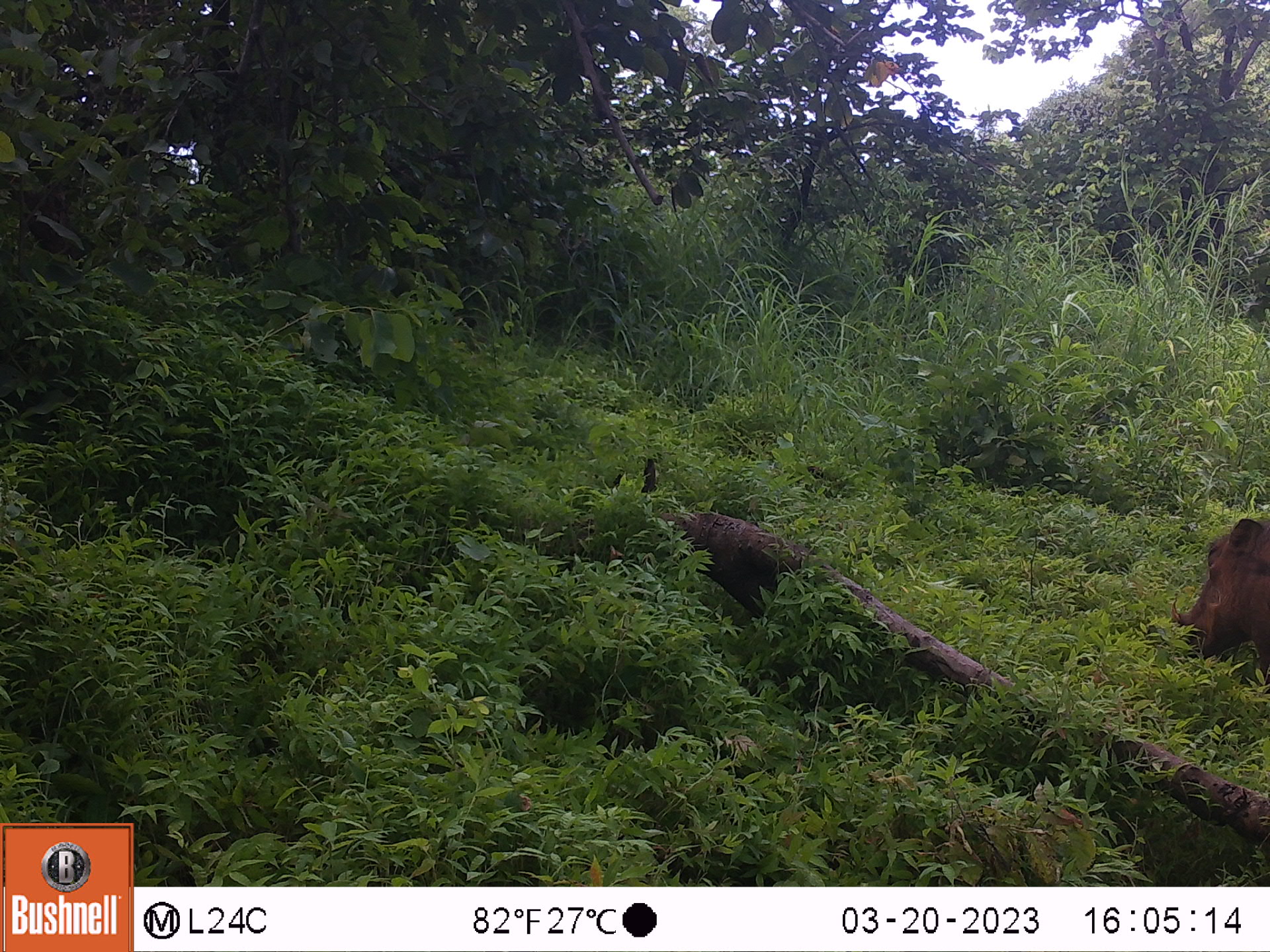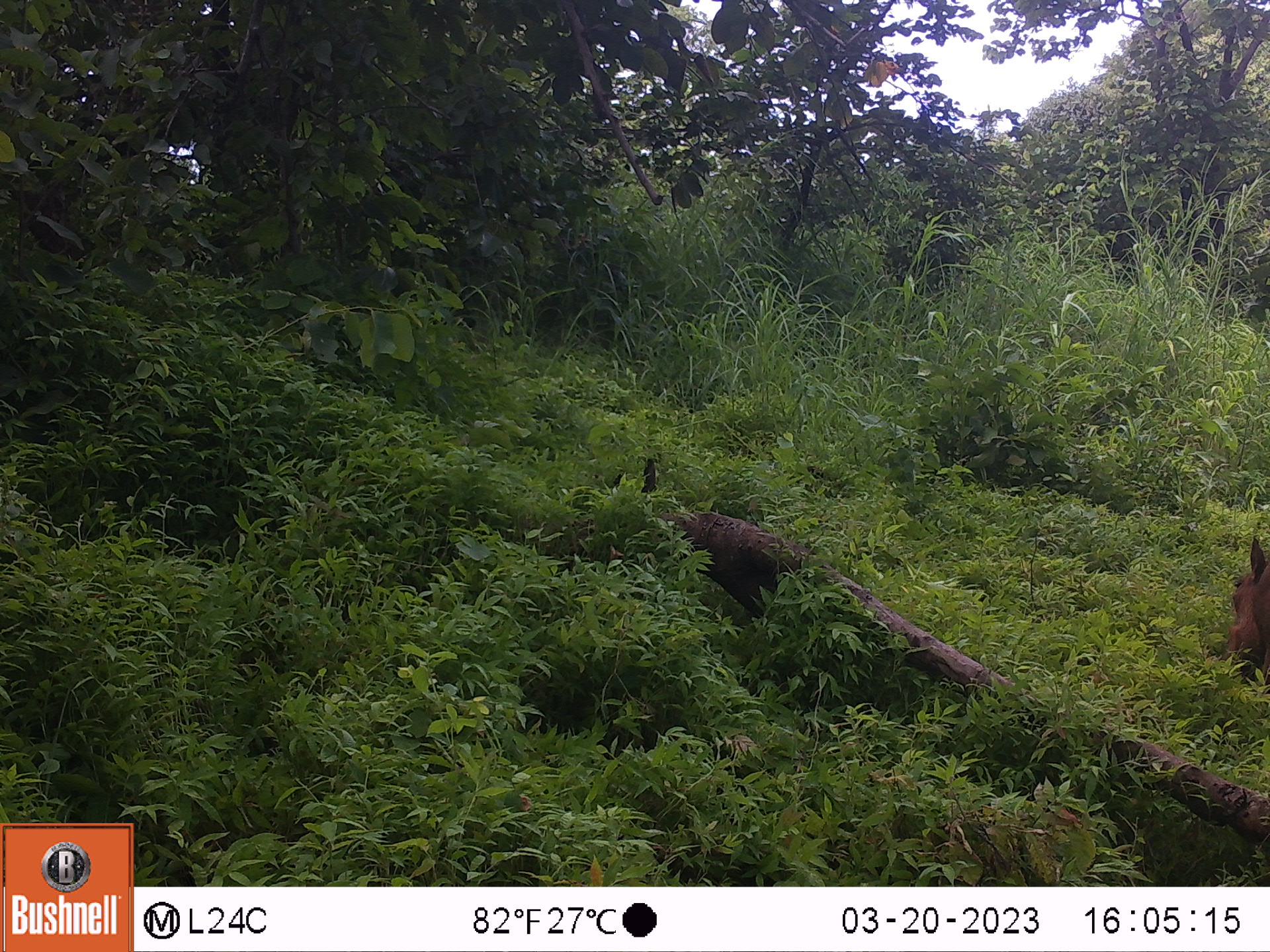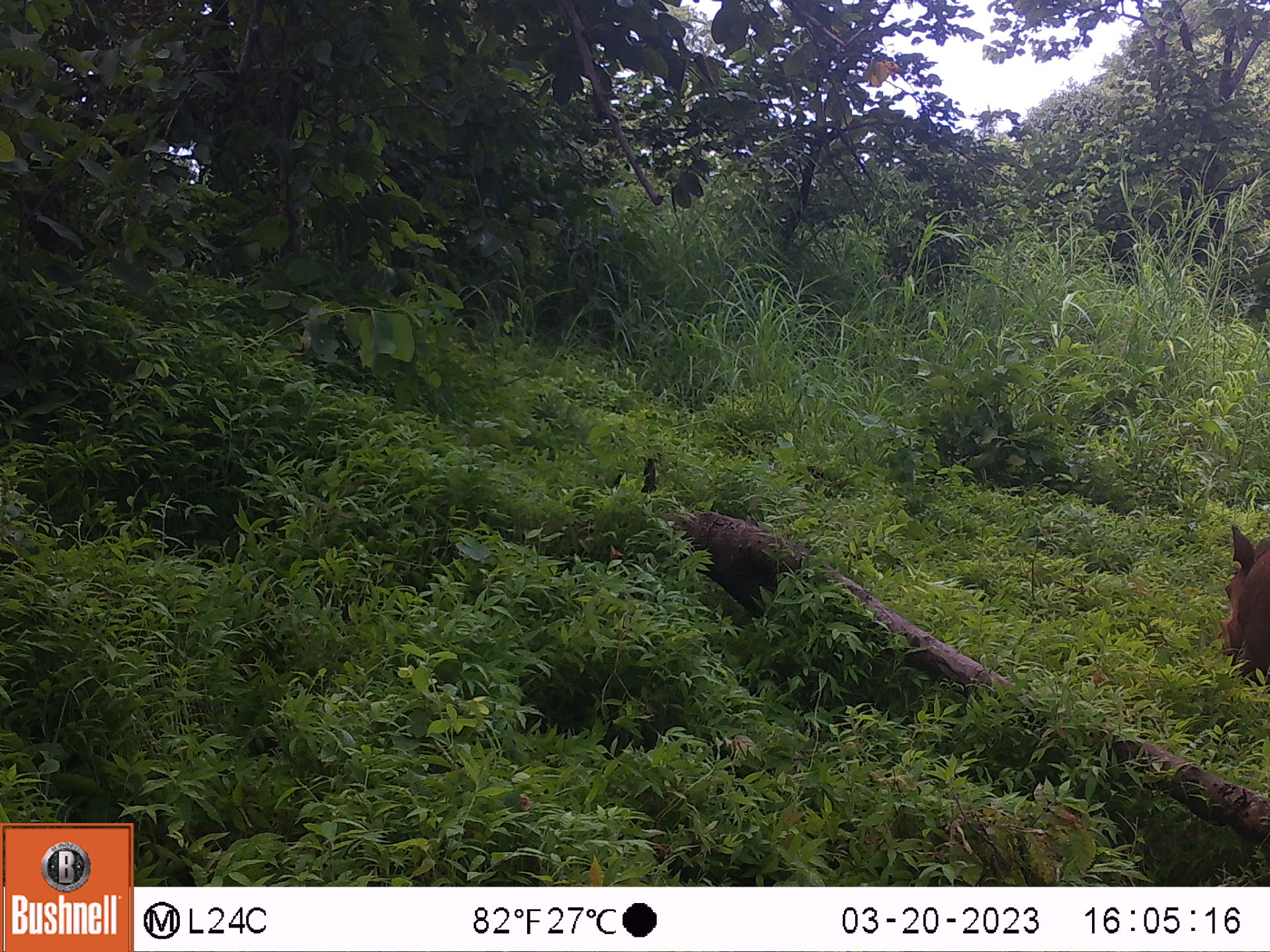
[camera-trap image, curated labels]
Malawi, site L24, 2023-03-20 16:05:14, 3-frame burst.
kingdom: Animalia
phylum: Chordata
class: Mammalia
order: Artiodactyla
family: Suidae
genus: Phacochoerus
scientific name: Phacochoerus africanus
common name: common warthog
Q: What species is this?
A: Common warthog (Phacochoerus africanus).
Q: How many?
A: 1.